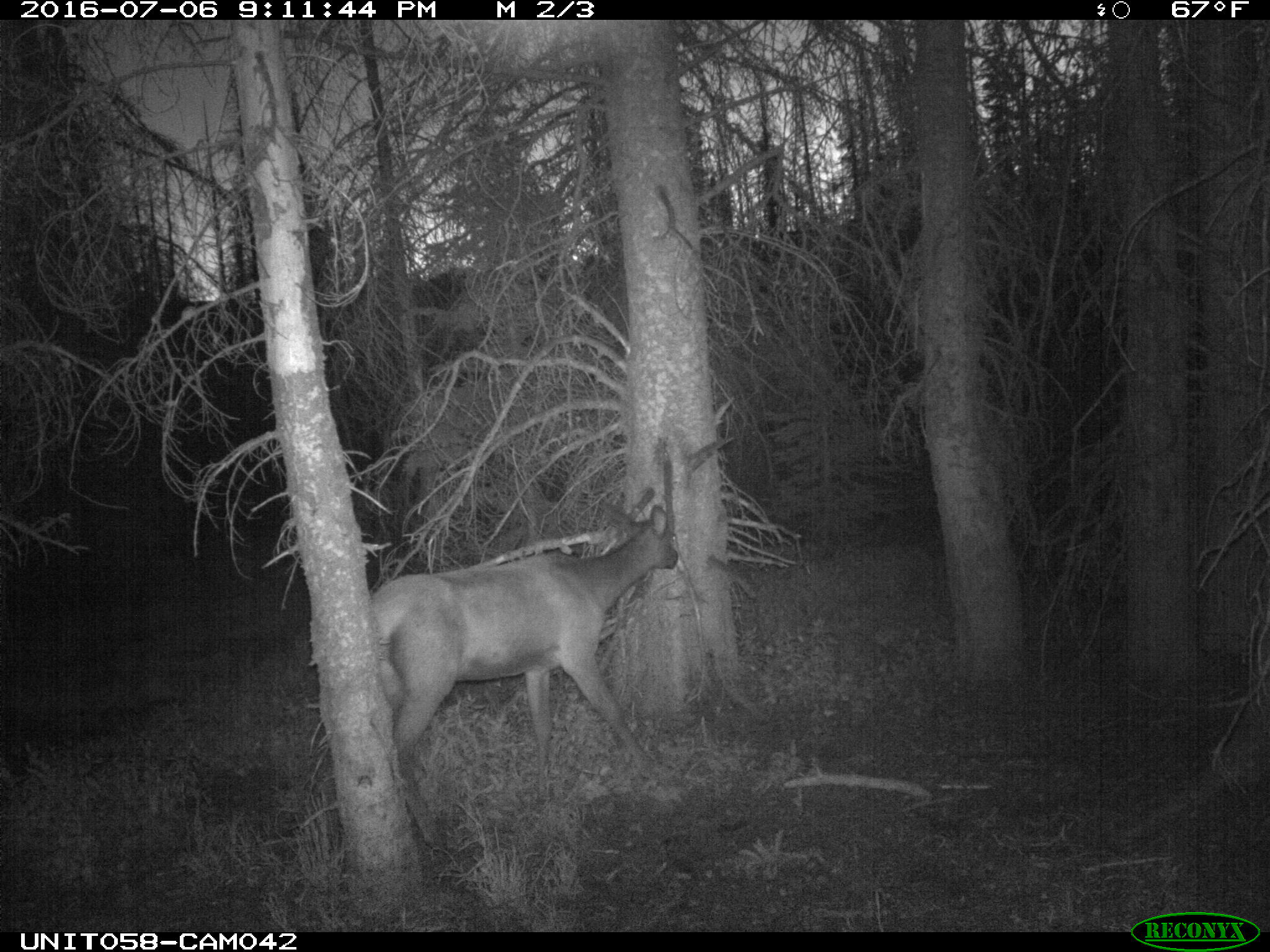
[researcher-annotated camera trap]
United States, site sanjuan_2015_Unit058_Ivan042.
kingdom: Animalia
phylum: Chordata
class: Mammalia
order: Artiodactyla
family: Cervidae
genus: Cervus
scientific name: Cervus elaphus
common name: red deer